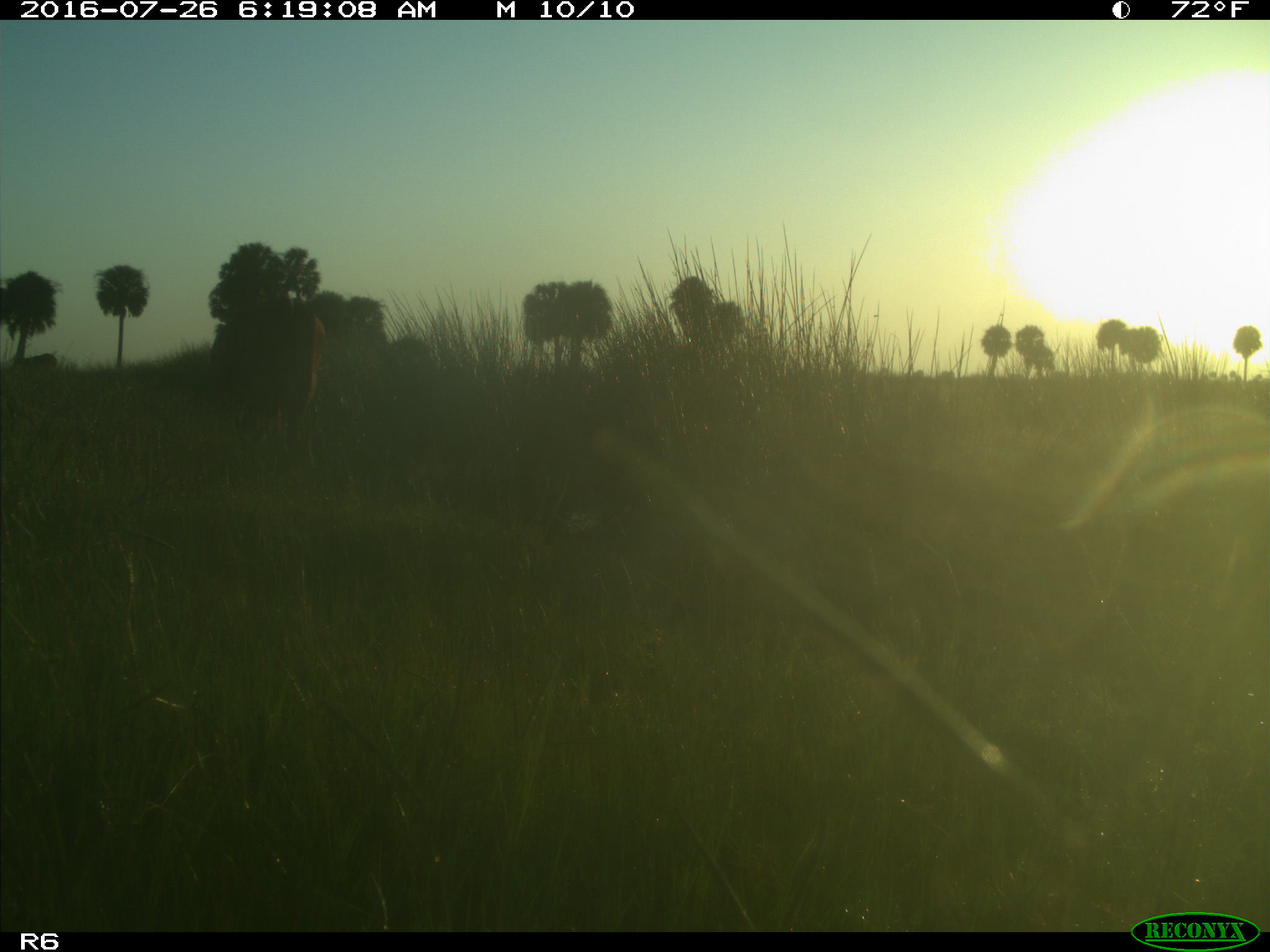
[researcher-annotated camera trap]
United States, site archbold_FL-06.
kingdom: Animalia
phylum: Chordata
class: Mammalia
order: Artiodactyla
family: Bovidae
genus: Bos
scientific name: Bos taurus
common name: domestic cow